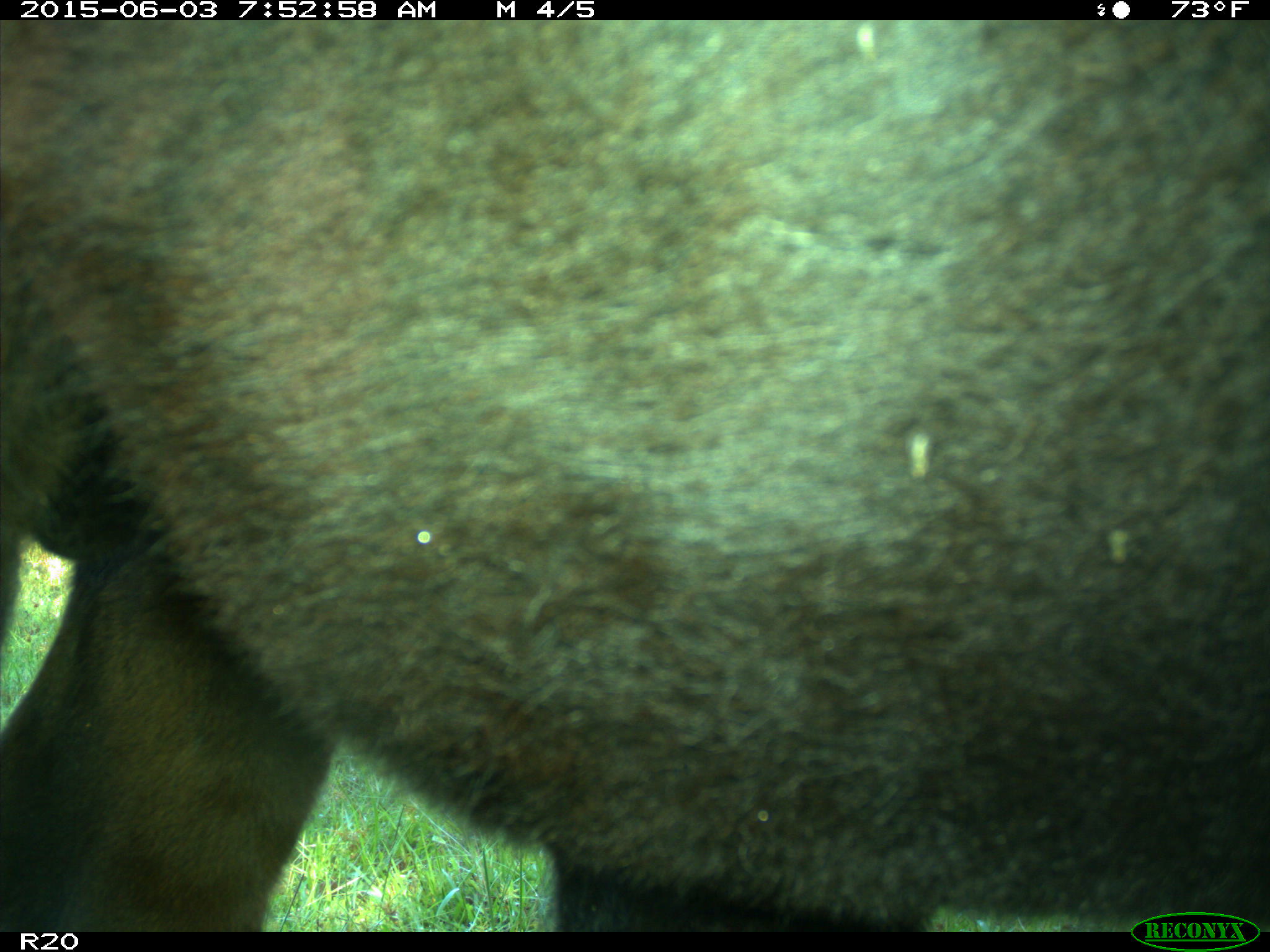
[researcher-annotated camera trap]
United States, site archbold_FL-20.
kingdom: Animalia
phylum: Chordata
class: Mammalia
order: Artiodactyla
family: Bovidae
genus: Bos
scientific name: Bos taurus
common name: domestic cow